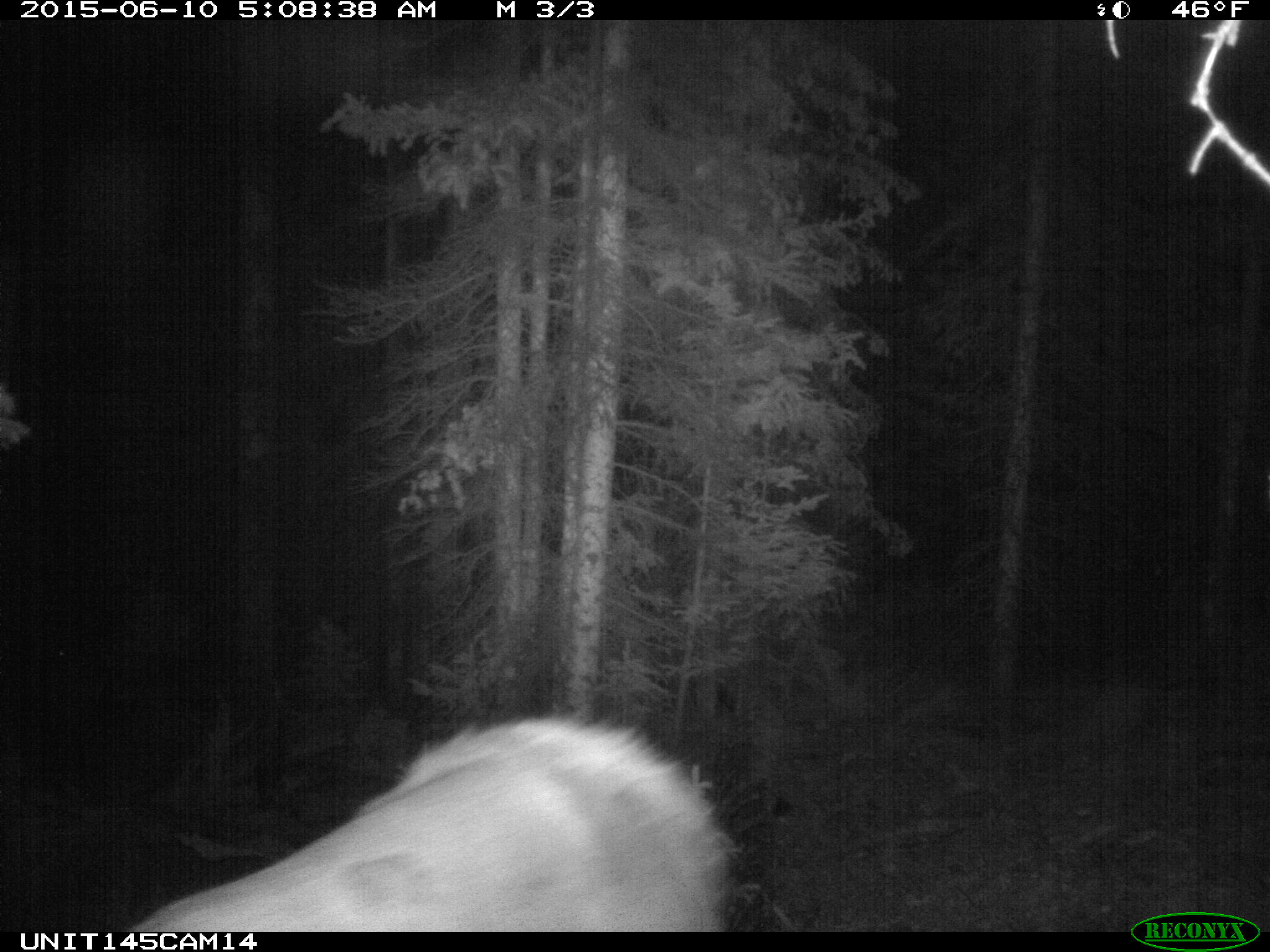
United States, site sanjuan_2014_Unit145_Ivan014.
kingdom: Animalia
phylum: Chordata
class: Mammalia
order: Artiodactyla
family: Cervidae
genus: Cervus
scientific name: Cervus elaphus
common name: red deer